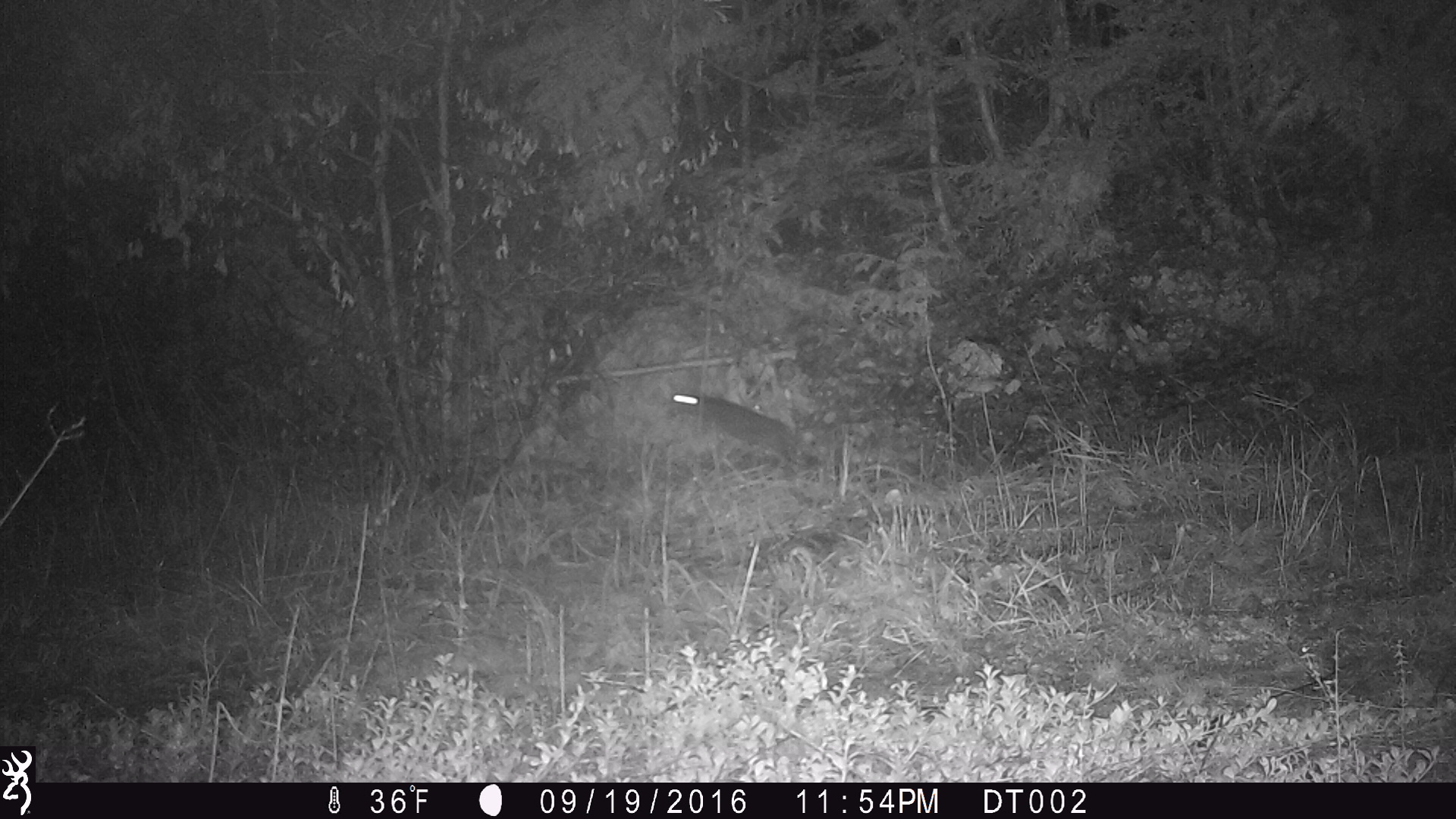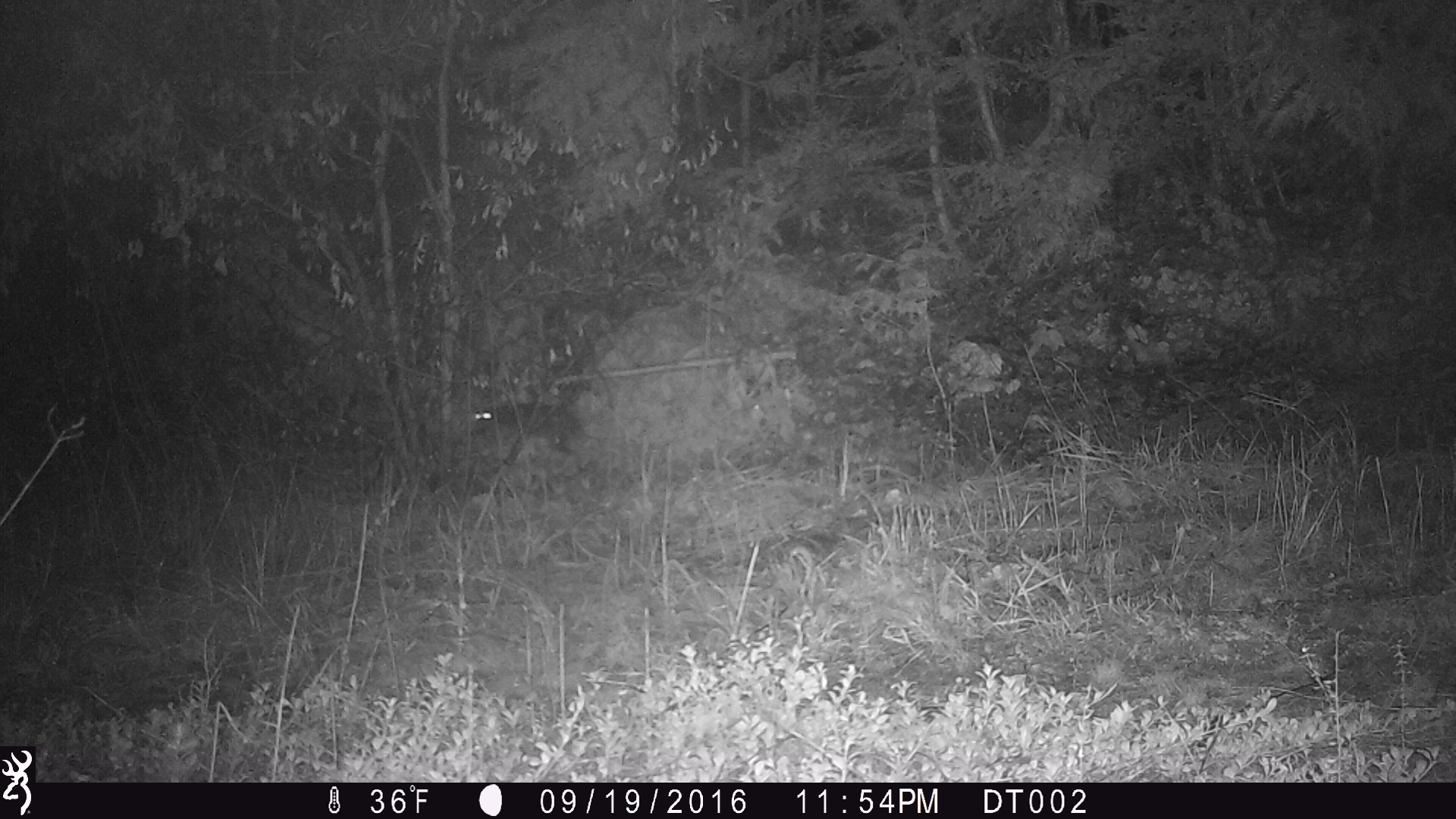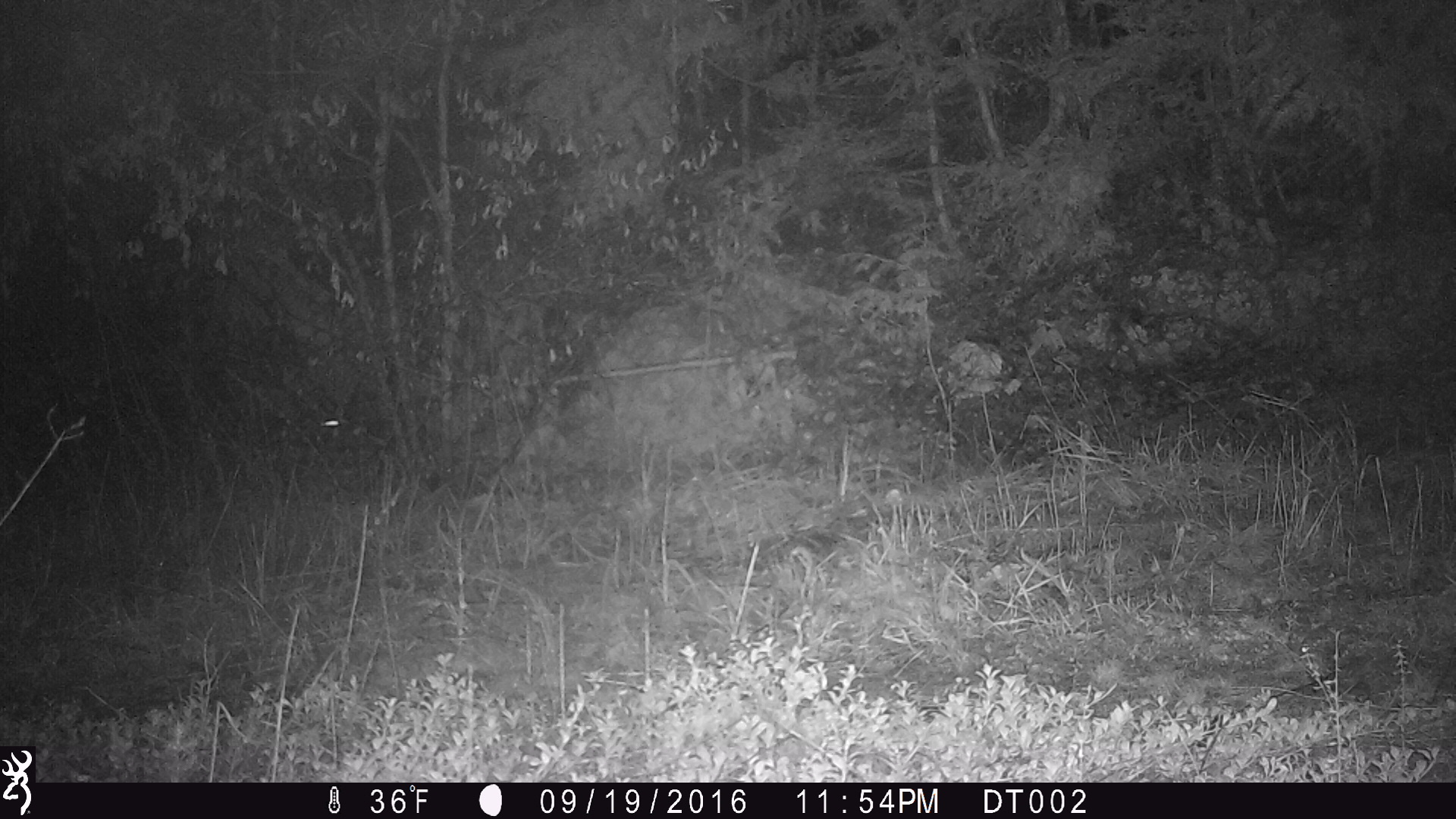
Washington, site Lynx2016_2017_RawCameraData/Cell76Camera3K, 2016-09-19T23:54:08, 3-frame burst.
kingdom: Animalia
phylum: Chordata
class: Mammalia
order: Lagomorpha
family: Leporidae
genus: Lepus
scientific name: Lepus americanus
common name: snowshoe hare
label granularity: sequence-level